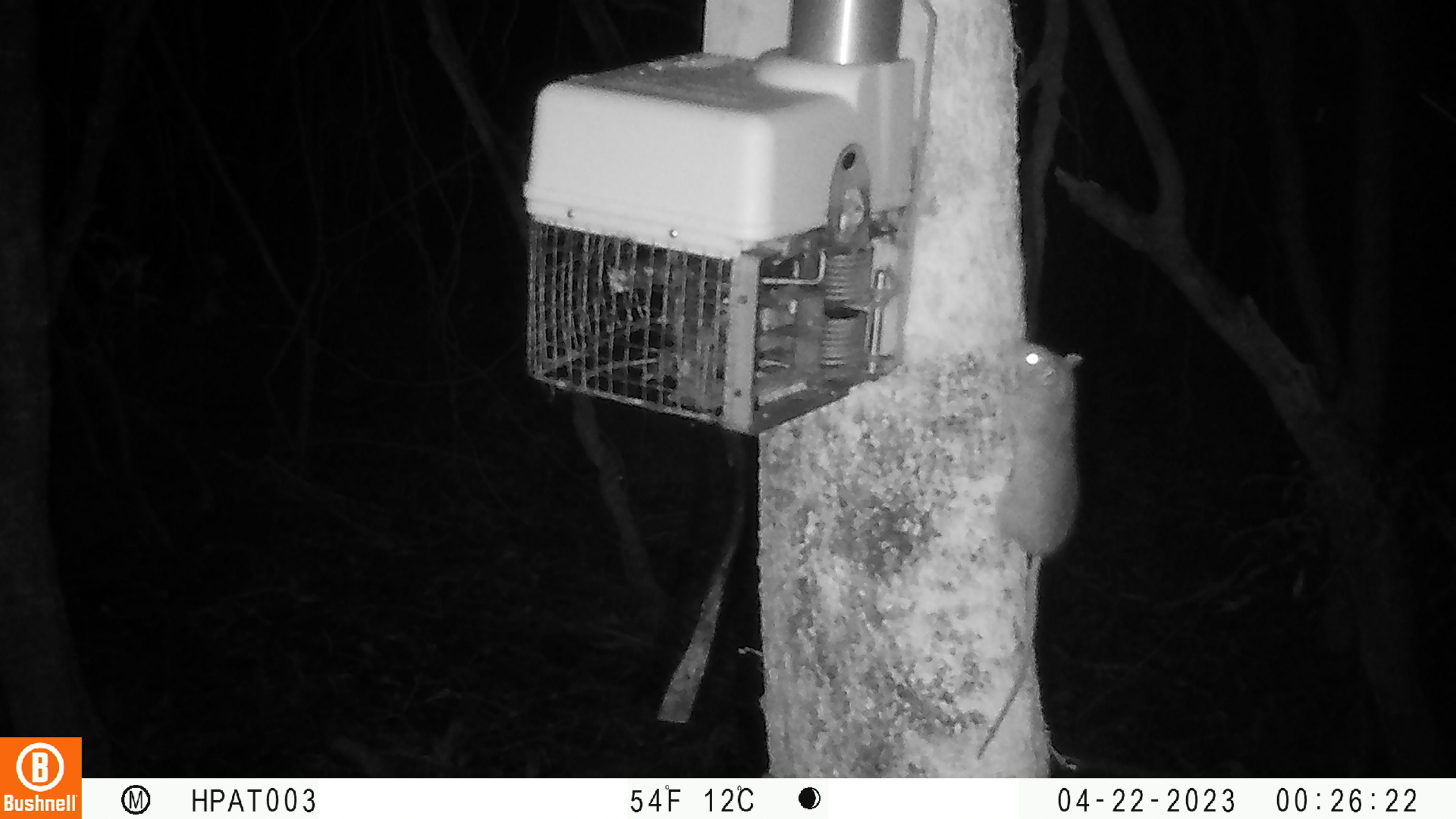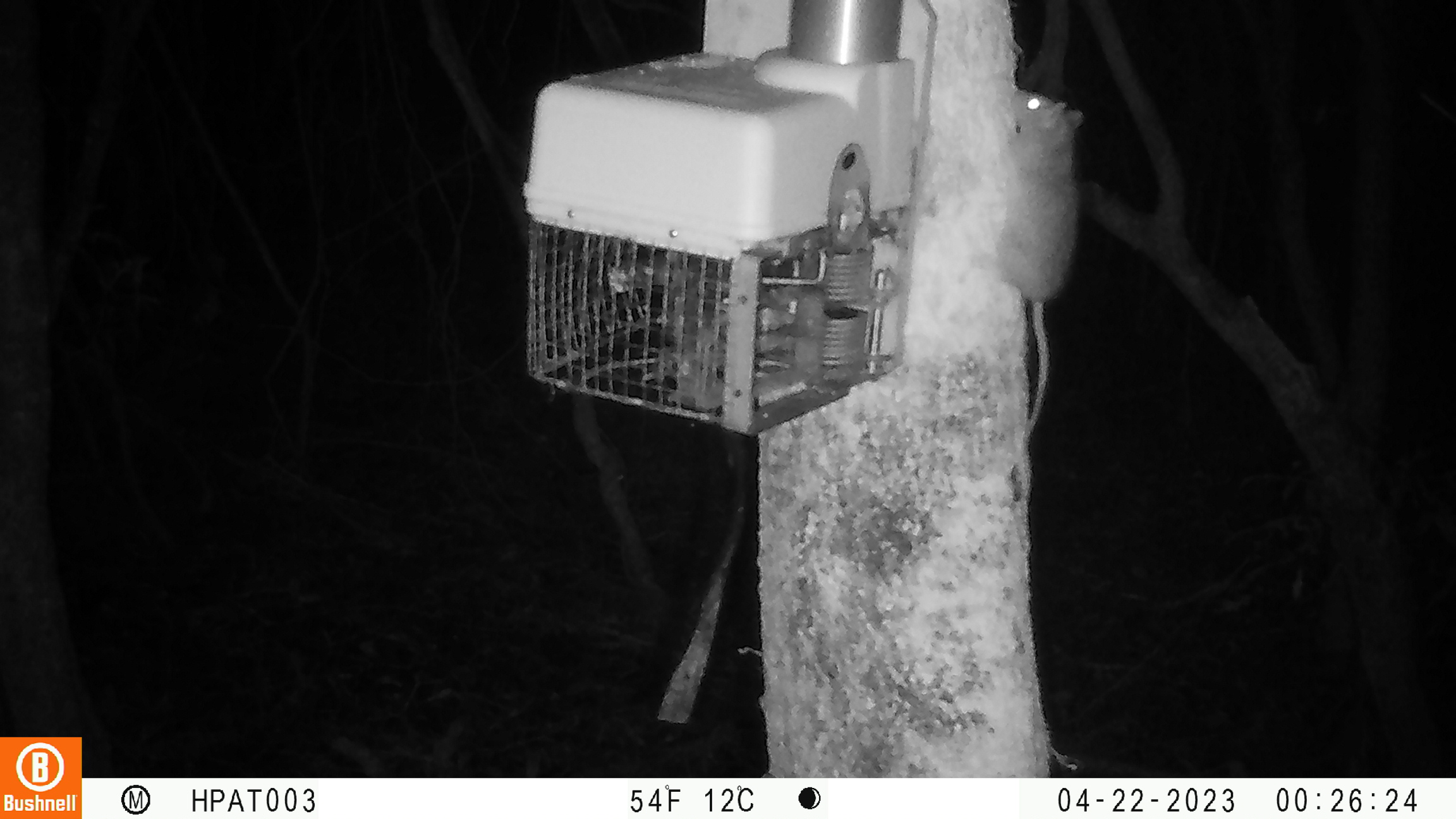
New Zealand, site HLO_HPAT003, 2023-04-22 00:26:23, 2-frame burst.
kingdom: Animalia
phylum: Chordata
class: Mammalia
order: Rodentia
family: Muridae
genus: Rattus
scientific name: Rattus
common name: rat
Rat (Rattus).